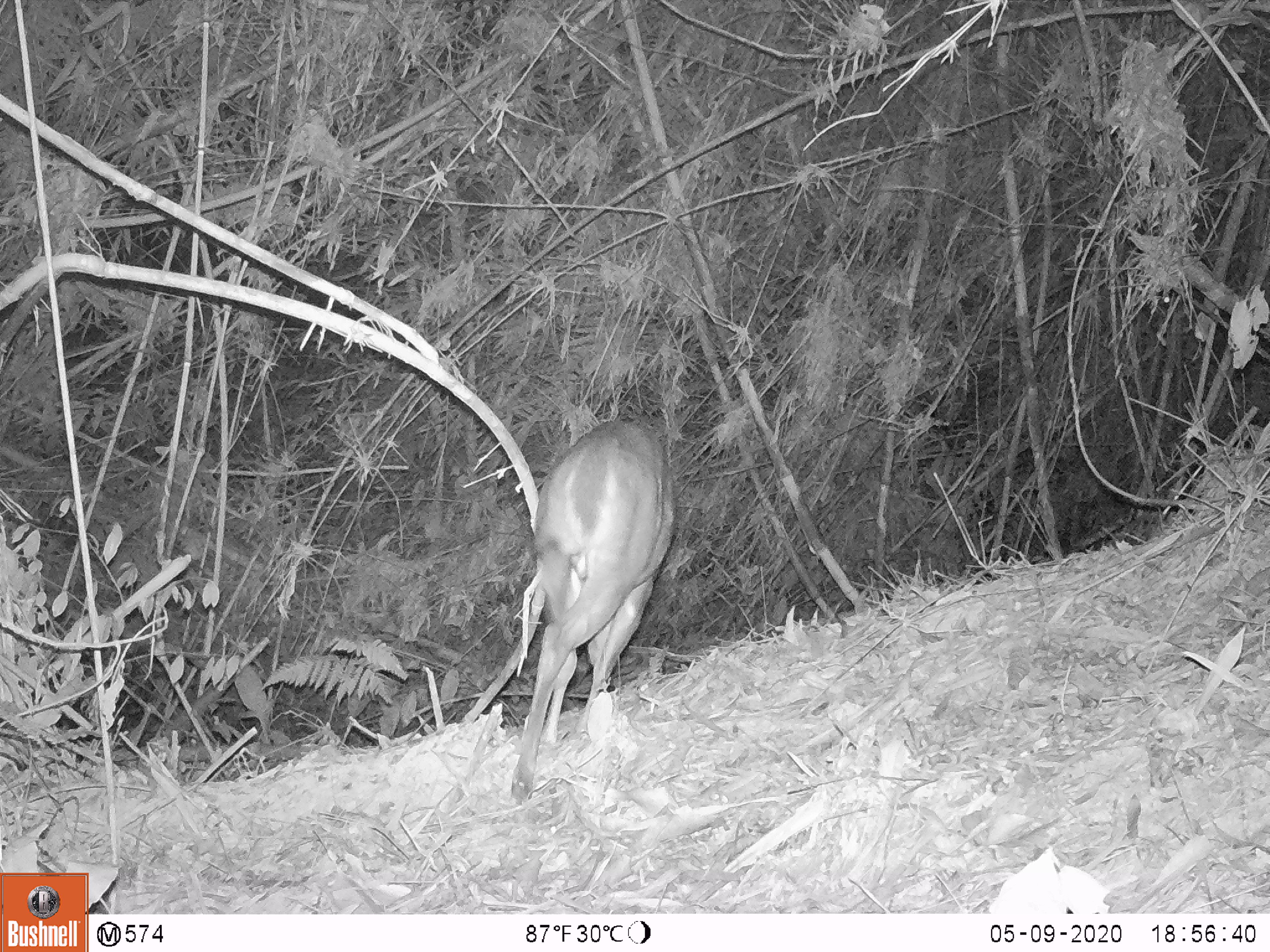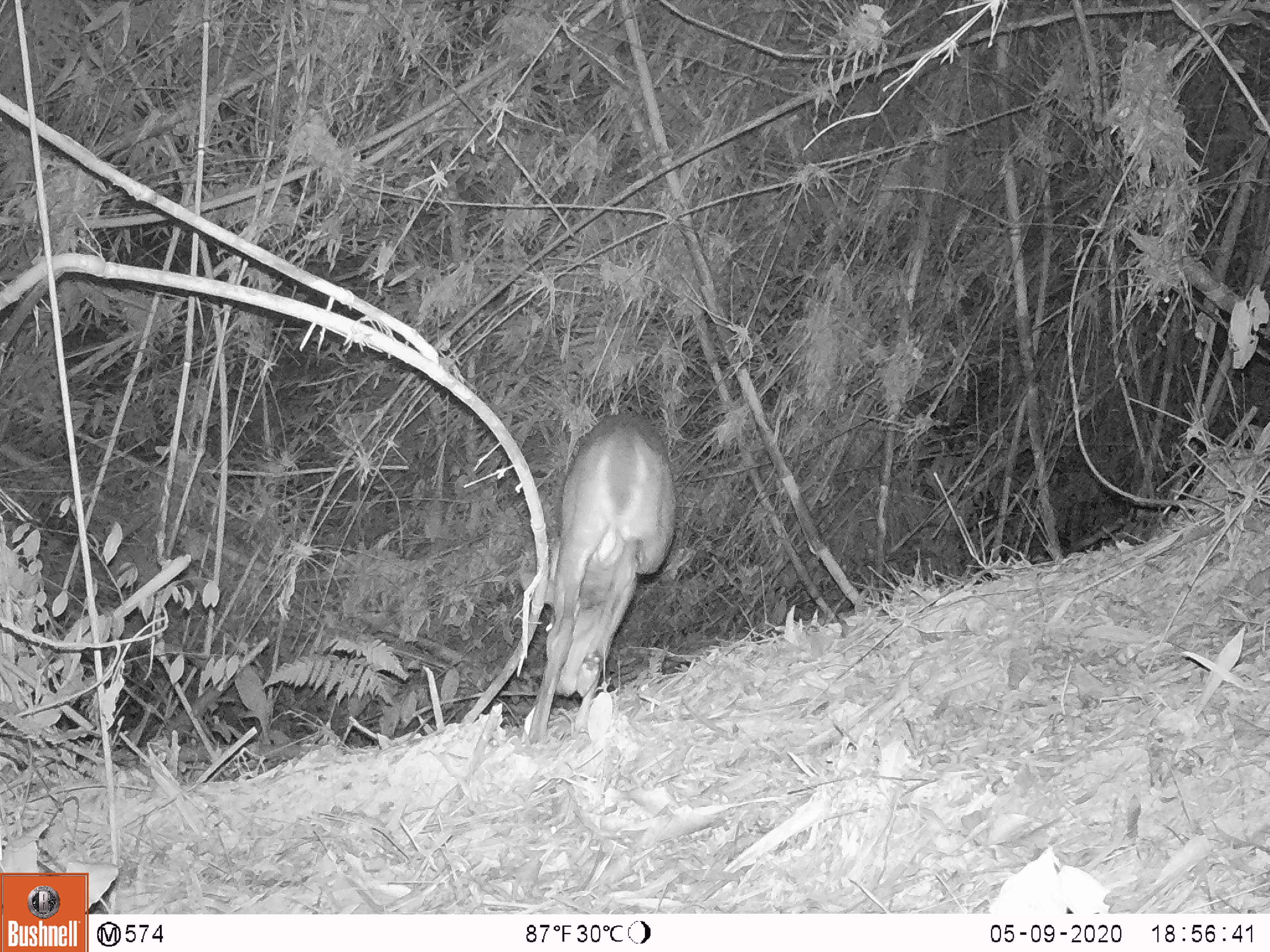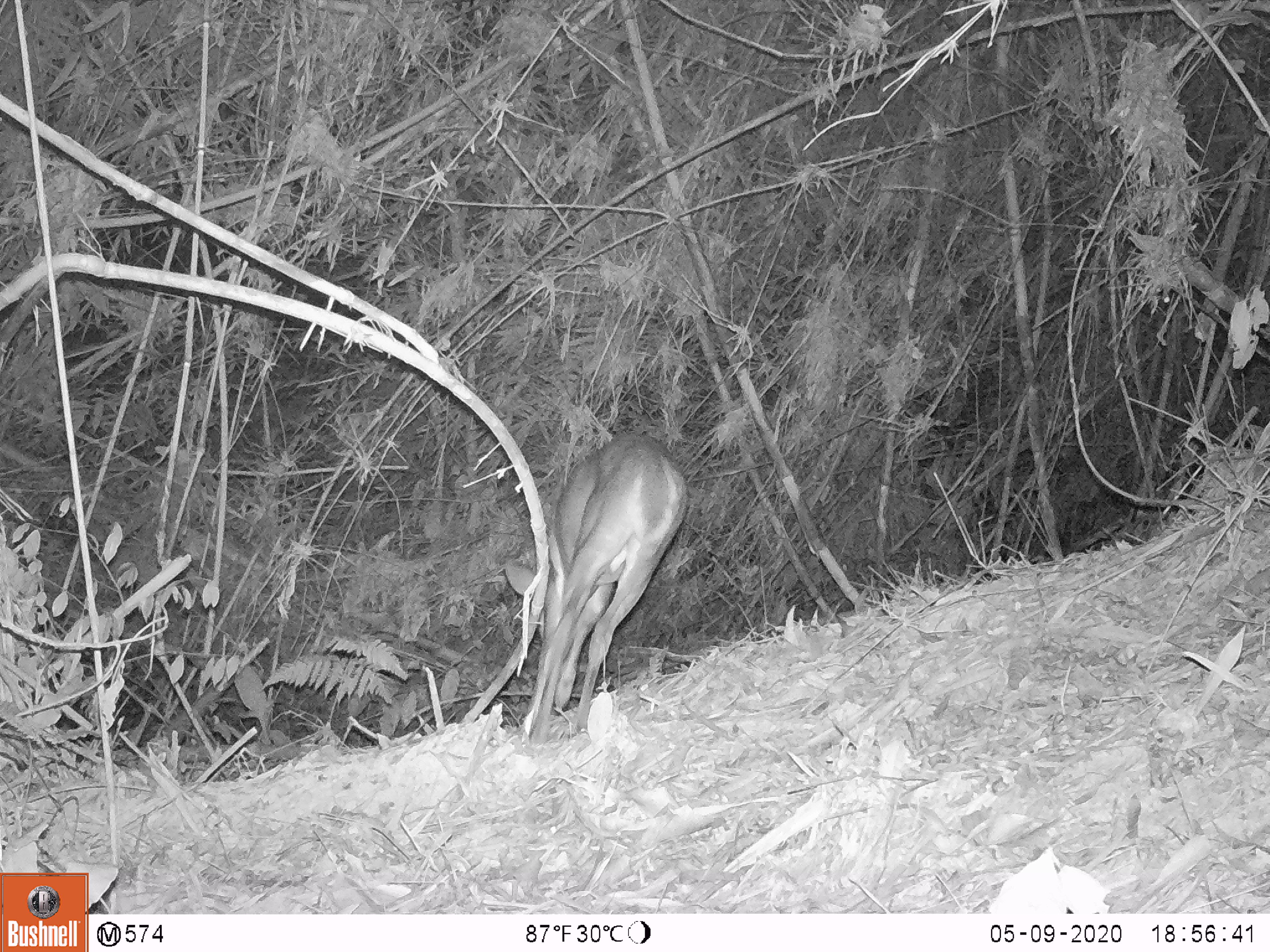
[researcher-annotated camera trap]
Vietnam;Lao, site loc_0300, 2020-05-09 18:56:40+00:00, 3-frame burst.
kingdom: Animalia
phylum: Chordata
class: Mammalia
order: Artiodactyla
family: Cervidae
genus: Muntiacus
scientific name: Muntiacus vuquangensis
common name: large-antlered muntjac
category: large antlered muntjac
Large antlered muntjac (large-antlered muntjac) (Muntiacus vuquangensis). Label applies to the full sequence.